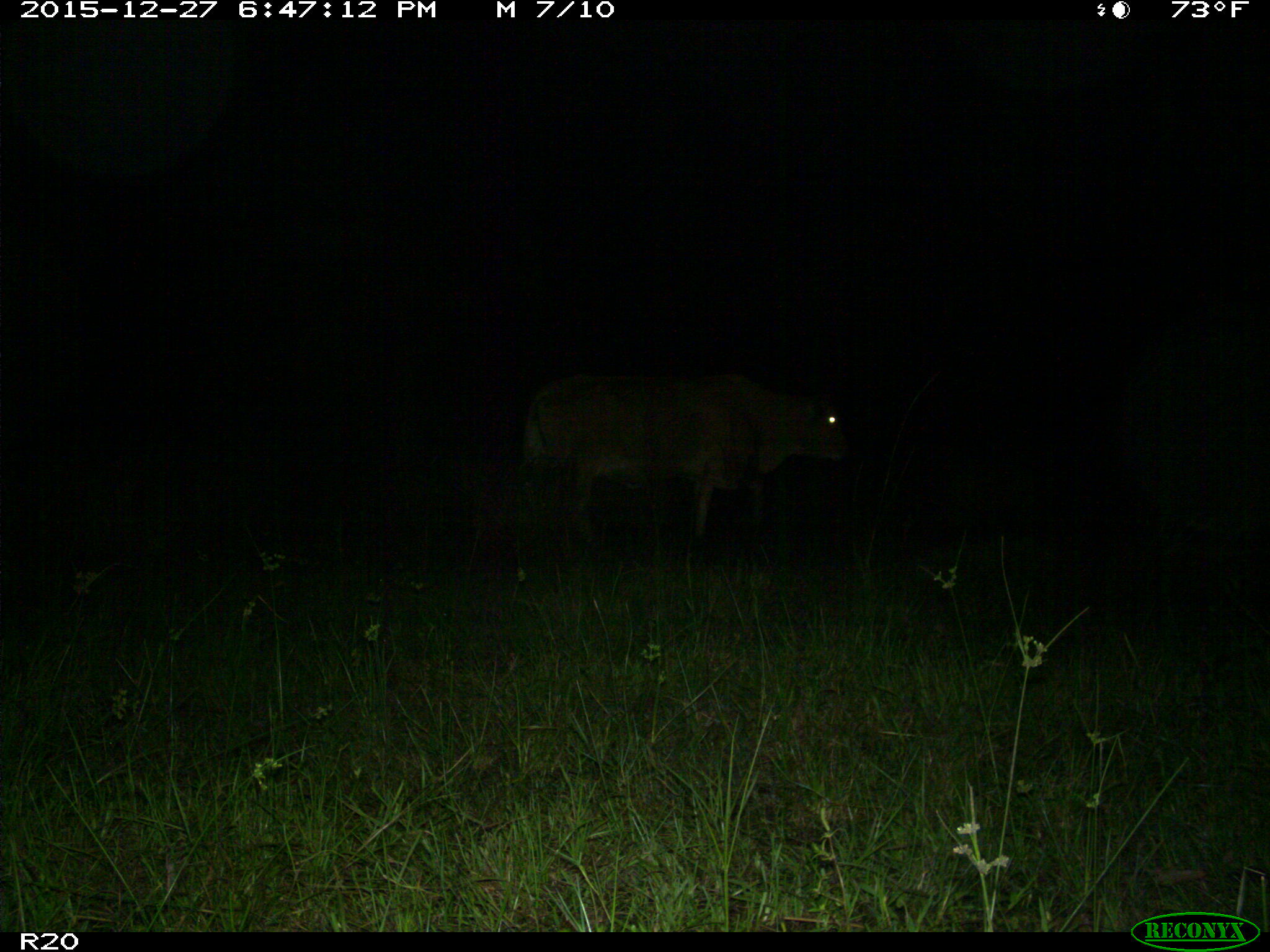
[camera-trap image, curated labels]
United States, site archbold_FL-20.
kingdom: Animalia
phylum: Chordata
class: Mammalia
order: Artiodactyla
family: Bovidae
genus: Bos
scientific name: Bos taurus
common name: domestic cow